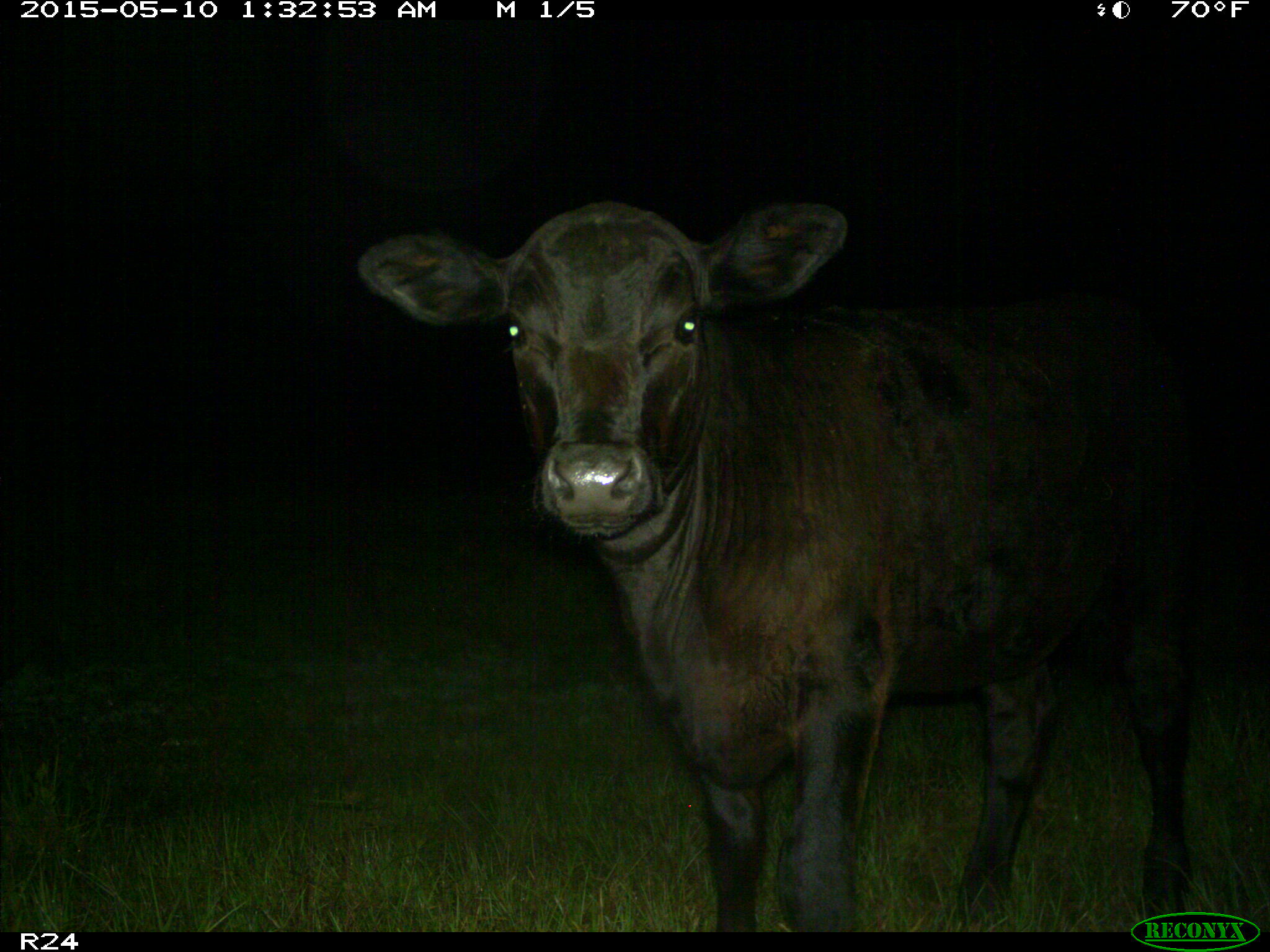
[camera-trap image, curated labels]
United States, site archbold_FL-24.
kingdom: Animalia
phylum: Chordata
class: Mammalia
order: Artiodactyla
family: Bovidae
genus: Bos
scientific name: Bos taurus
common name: domestic cow